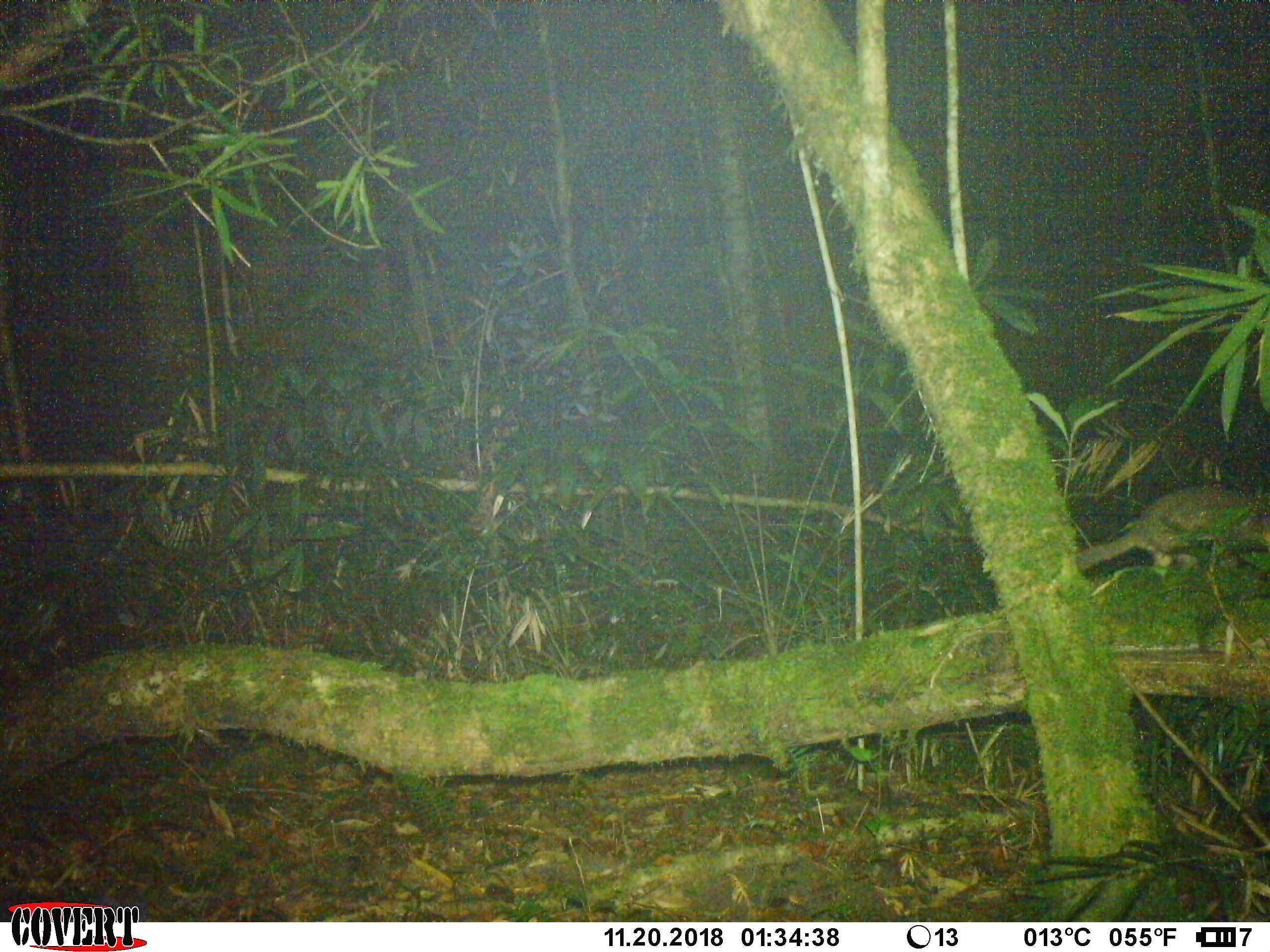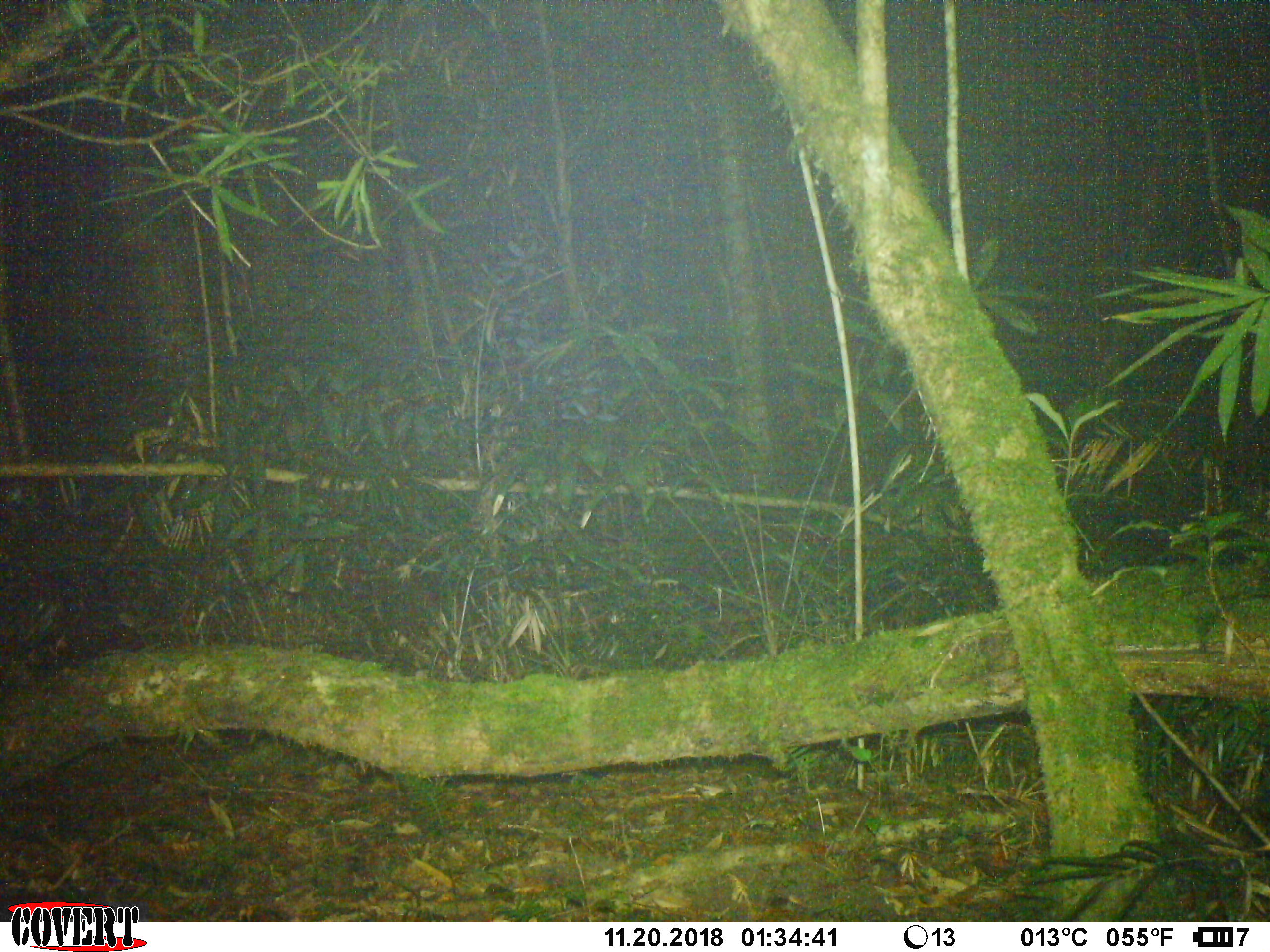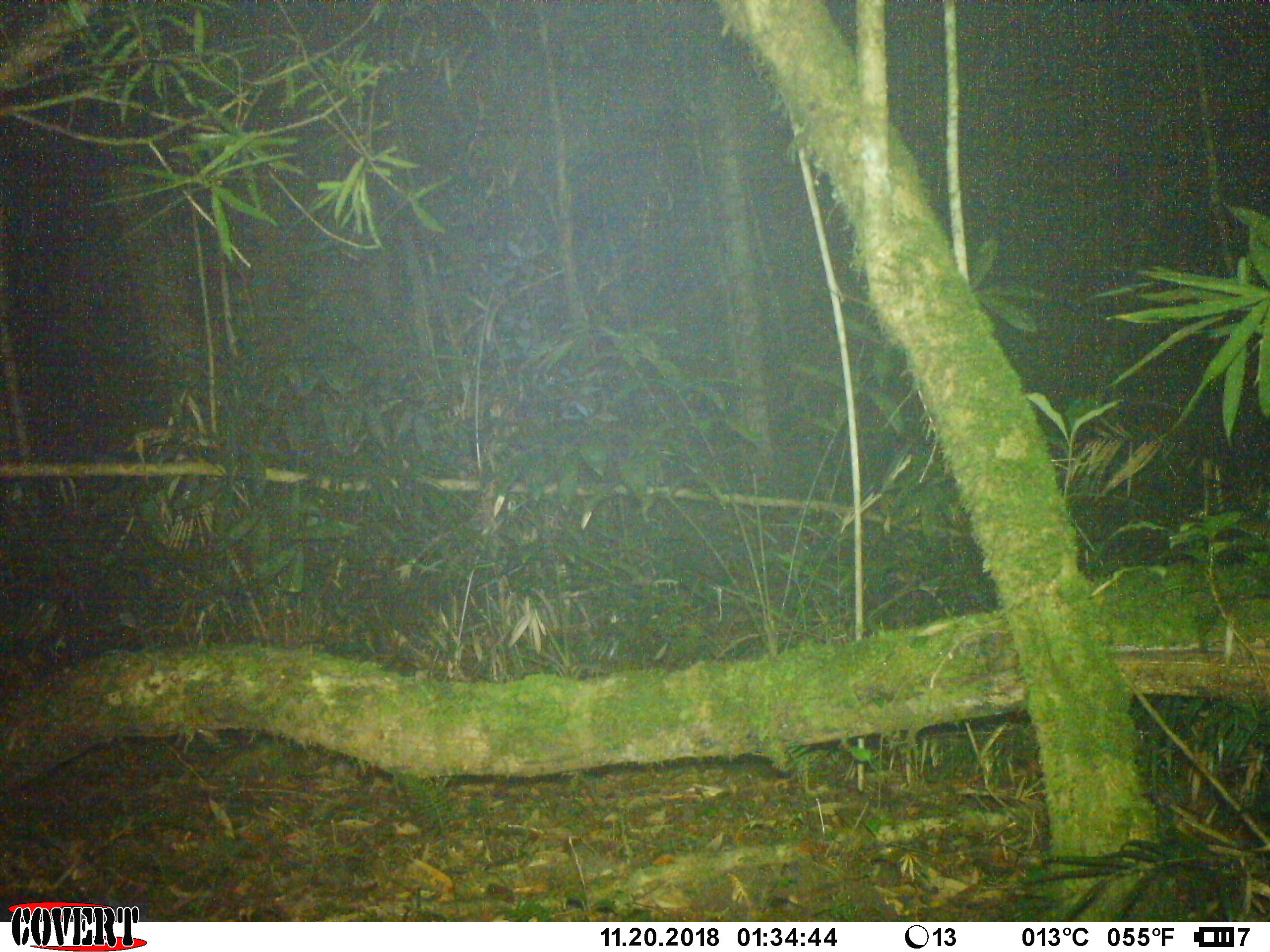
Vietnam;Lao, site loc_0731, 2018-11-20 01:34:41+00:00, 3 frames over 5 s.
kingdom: Animalia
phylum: Chordata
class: Mammalia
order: Carnivora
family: Mustelidae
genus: Melogale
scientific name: Melogale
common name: ferret badger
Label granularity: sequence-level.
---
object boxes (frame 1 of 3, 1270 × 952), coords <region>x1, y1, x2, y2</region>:
ferret badger: <region>1054, 483, 1270, 575</region>